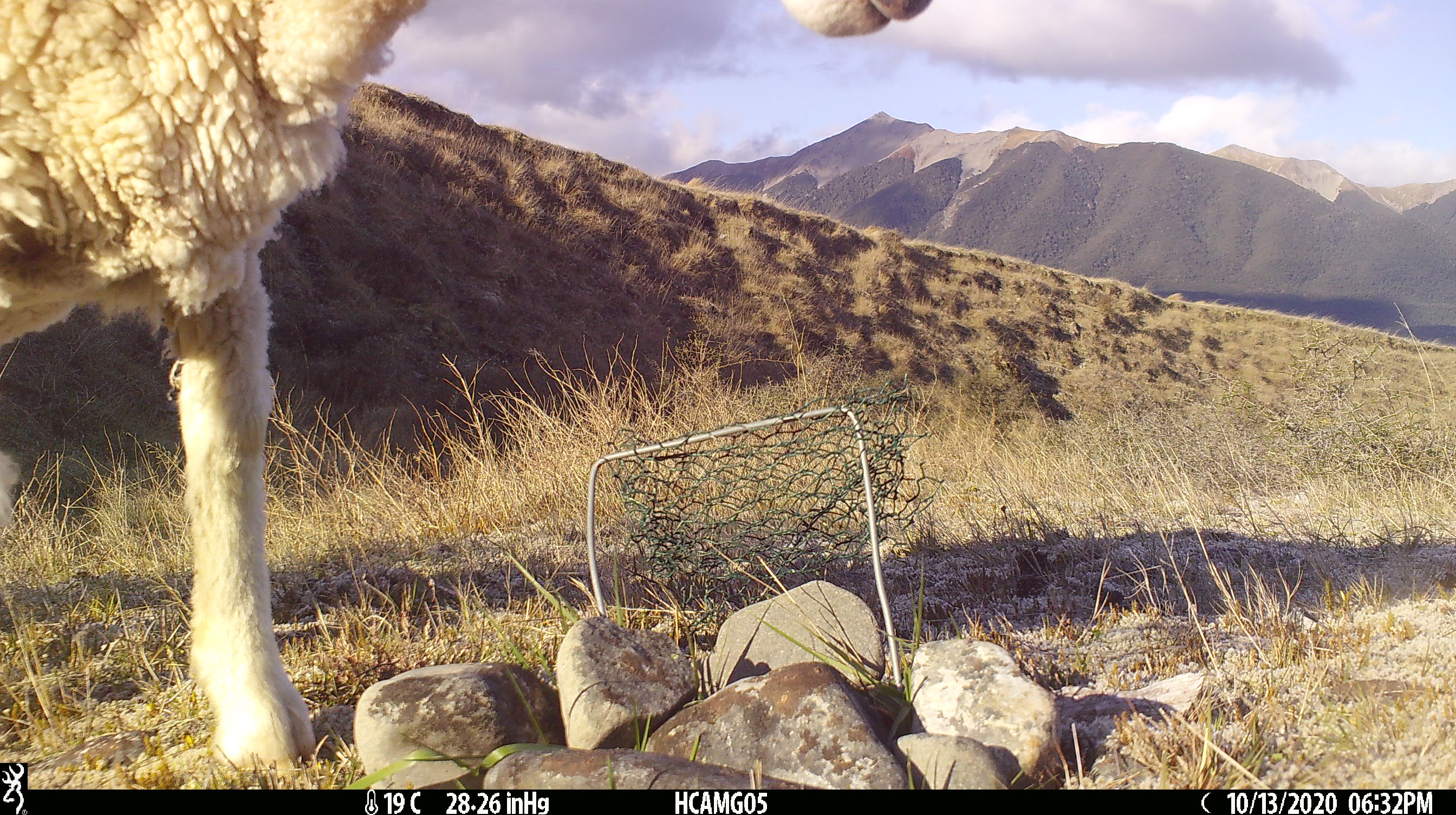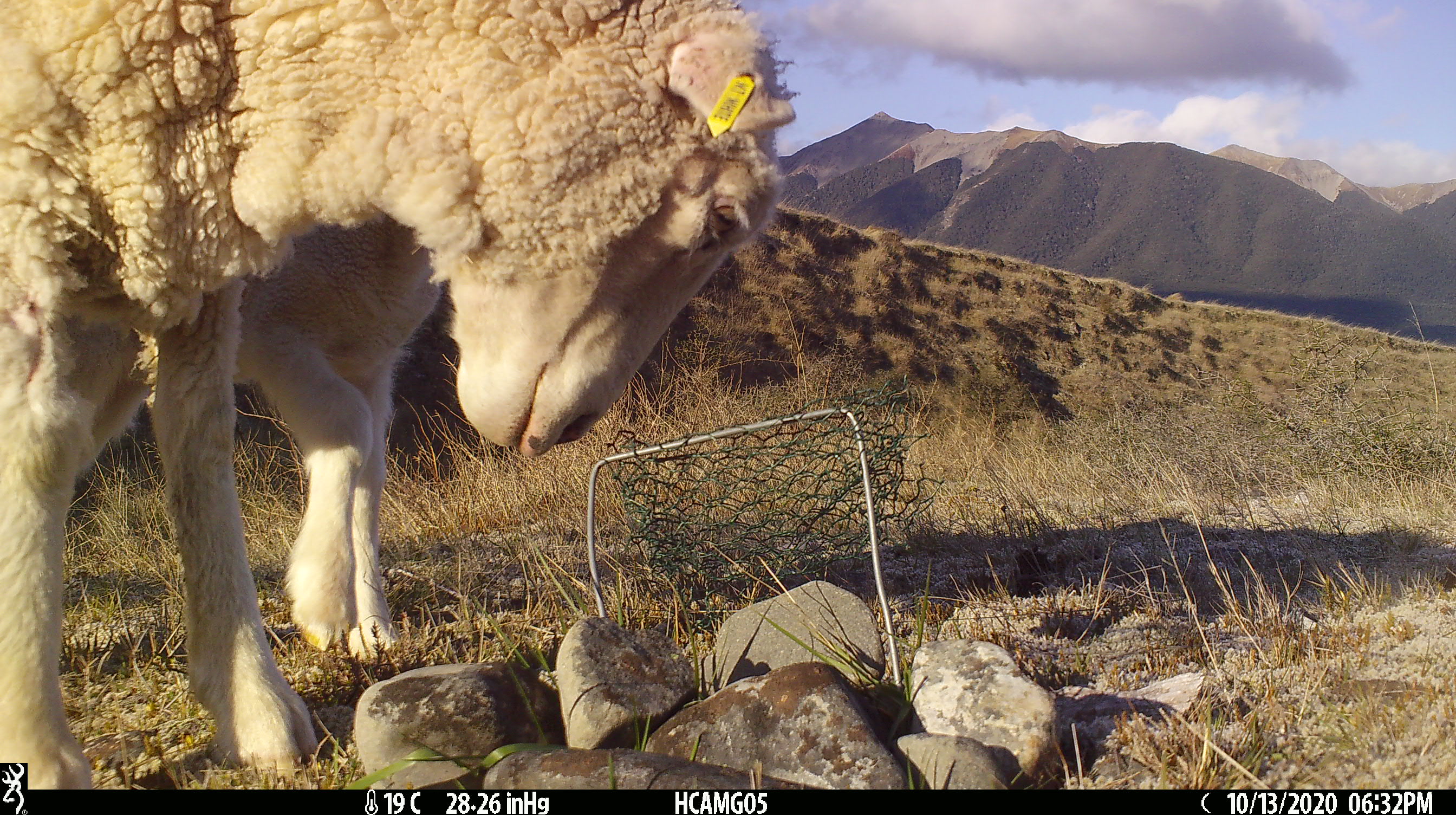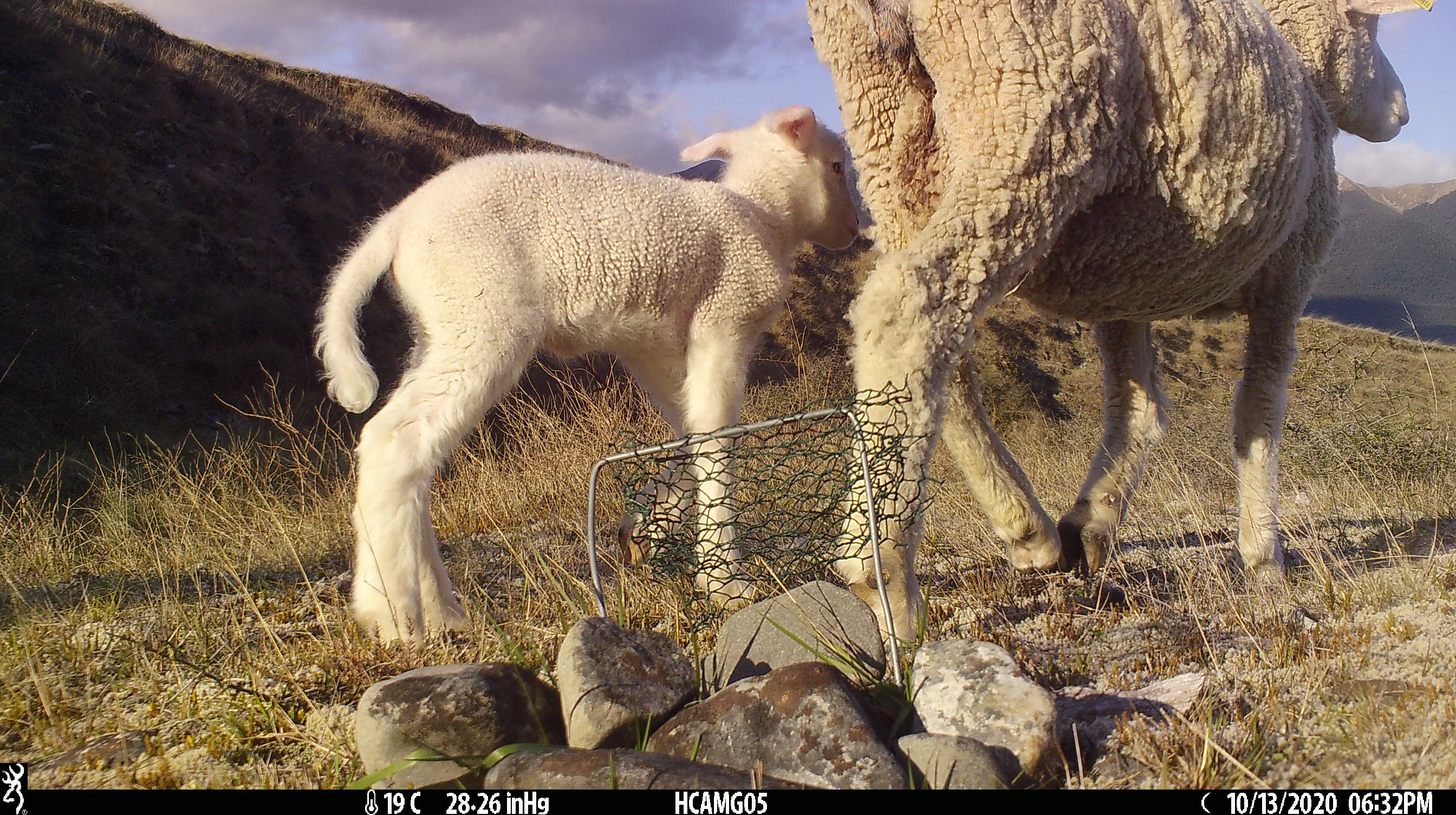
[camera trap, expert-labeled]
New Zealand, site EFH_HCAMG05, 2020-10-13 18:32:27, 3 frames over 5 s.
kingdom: Animalia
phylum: Chordata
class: Mammalia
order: Artiodactyla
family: Bovidae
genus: Ovis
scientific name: Ovis aries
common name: domestic sheep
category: sheep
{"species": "sheep (domestic sheep) (Ovis aries)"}